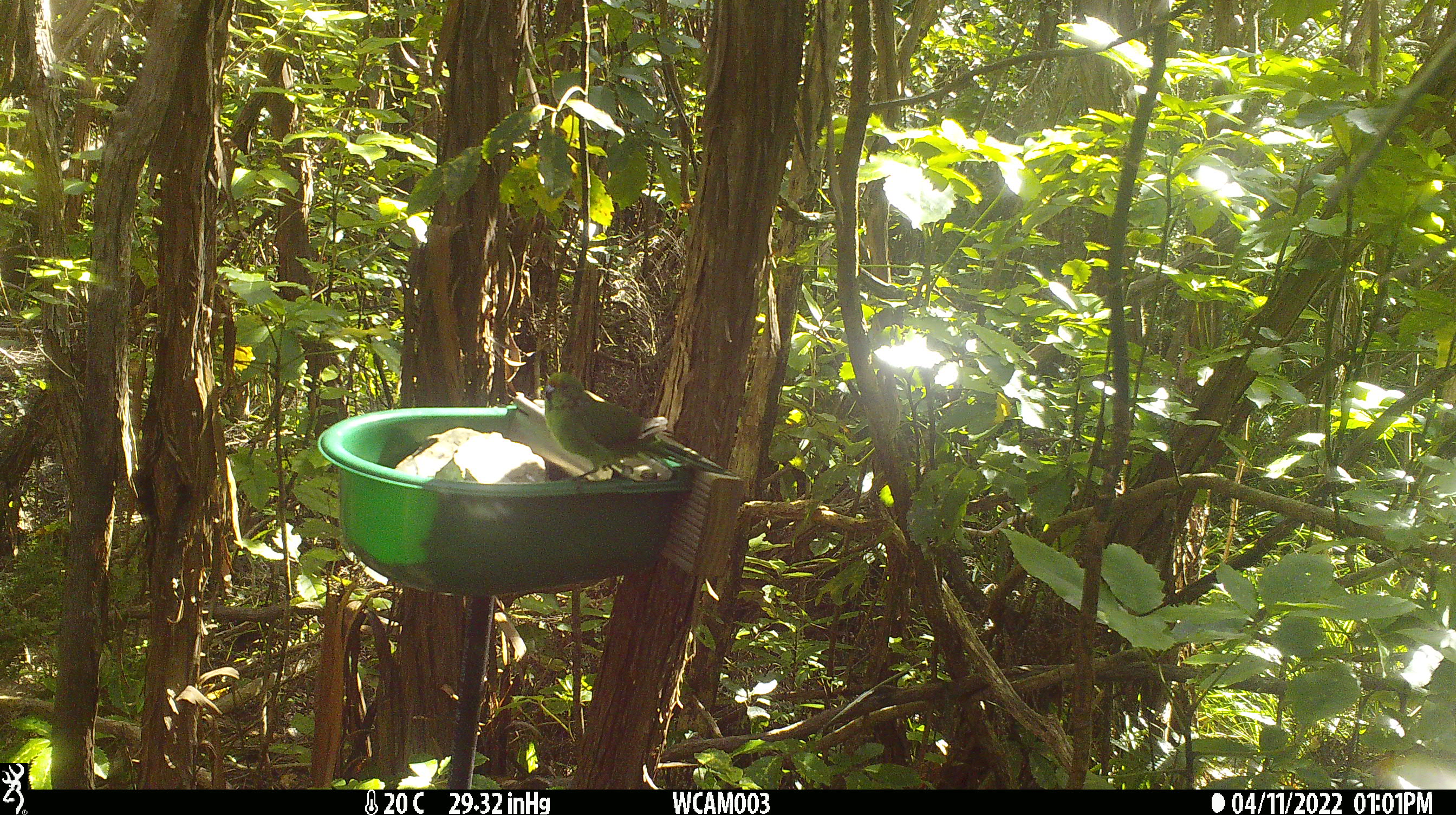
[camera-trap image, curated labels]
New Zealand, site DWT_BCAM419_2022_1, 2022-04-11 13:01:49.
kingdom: Animalia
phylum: Chordata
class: Aves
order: Psittaciformes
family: Psittaculidae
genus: Cyanoramphus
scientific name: Cyanoramphus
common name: parakeet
Parakeet (Cyanoramphus).